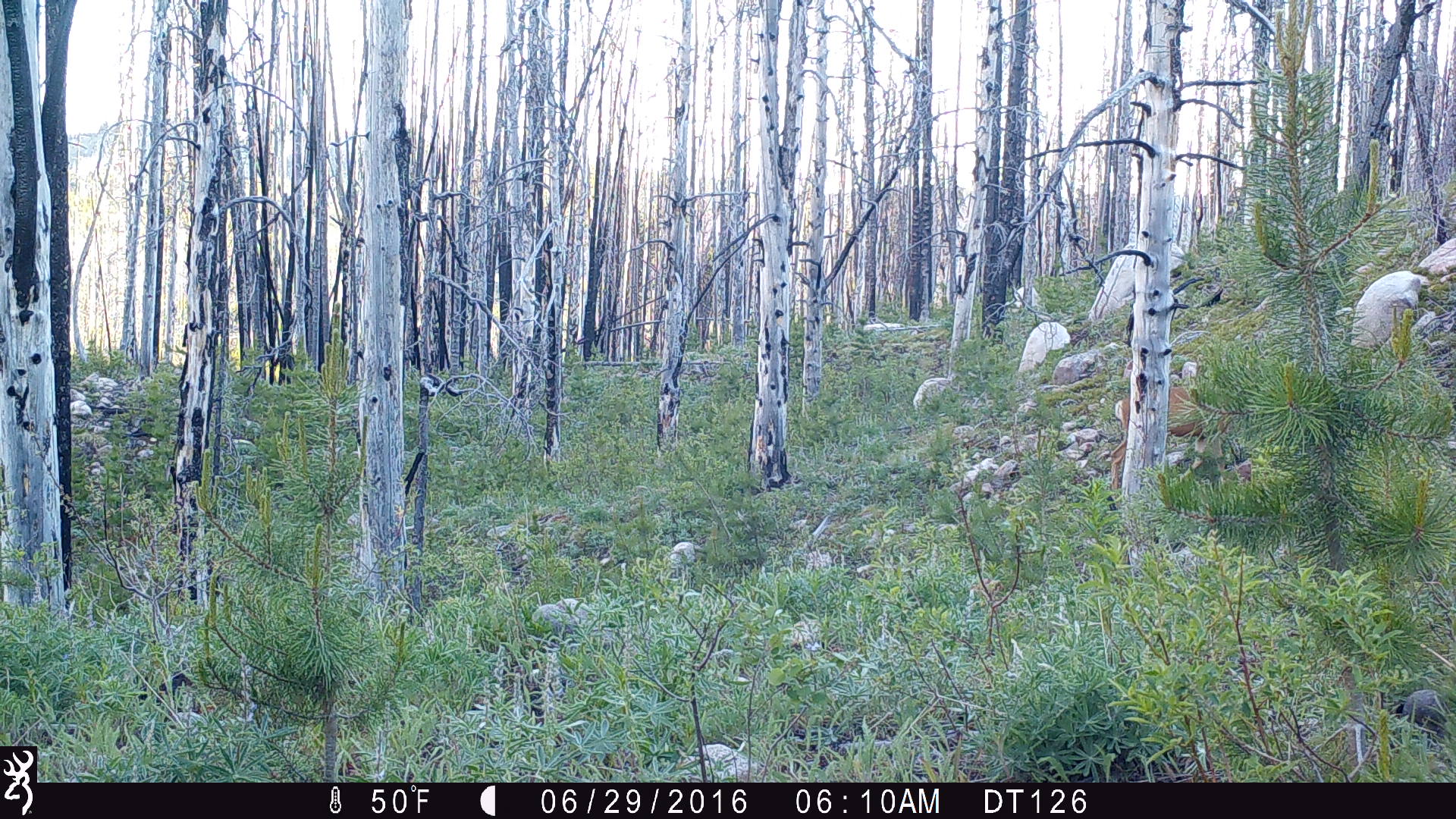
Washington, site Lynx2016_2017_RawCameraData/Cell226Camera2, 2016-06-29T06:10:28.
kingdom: Animalia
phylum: Chordata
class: Mammalia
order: Artiodactyla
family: Cervidae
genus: Odocoileus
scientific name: Odocoileus hemionus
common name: mule deer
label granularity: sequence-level